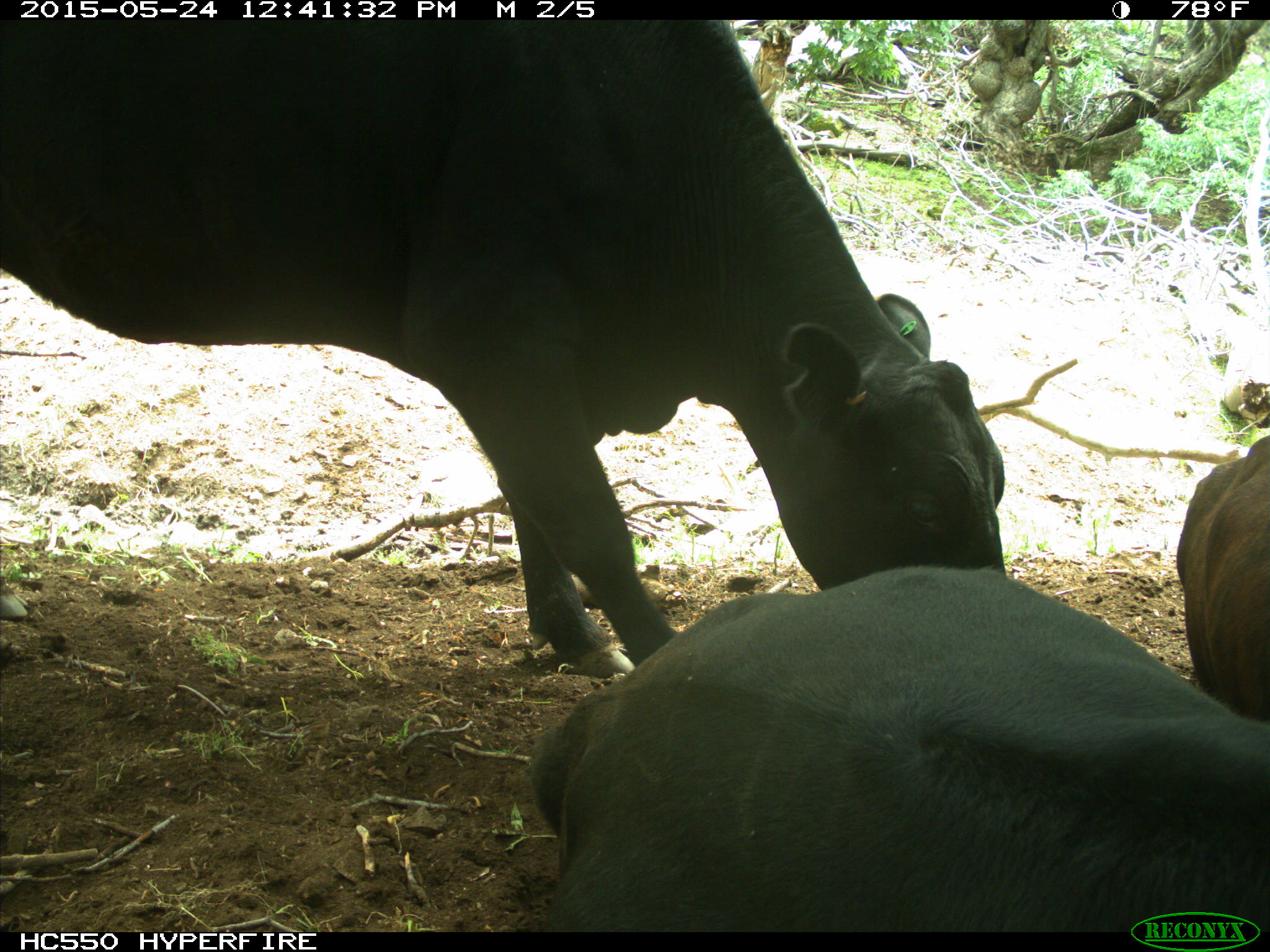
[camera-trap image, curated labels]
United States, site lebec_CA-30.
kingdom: Animalia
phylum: Chordata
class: Mammalia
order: Artiodactyla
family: Bovidae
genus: Bos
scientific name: Bos taurus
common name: domestic cow